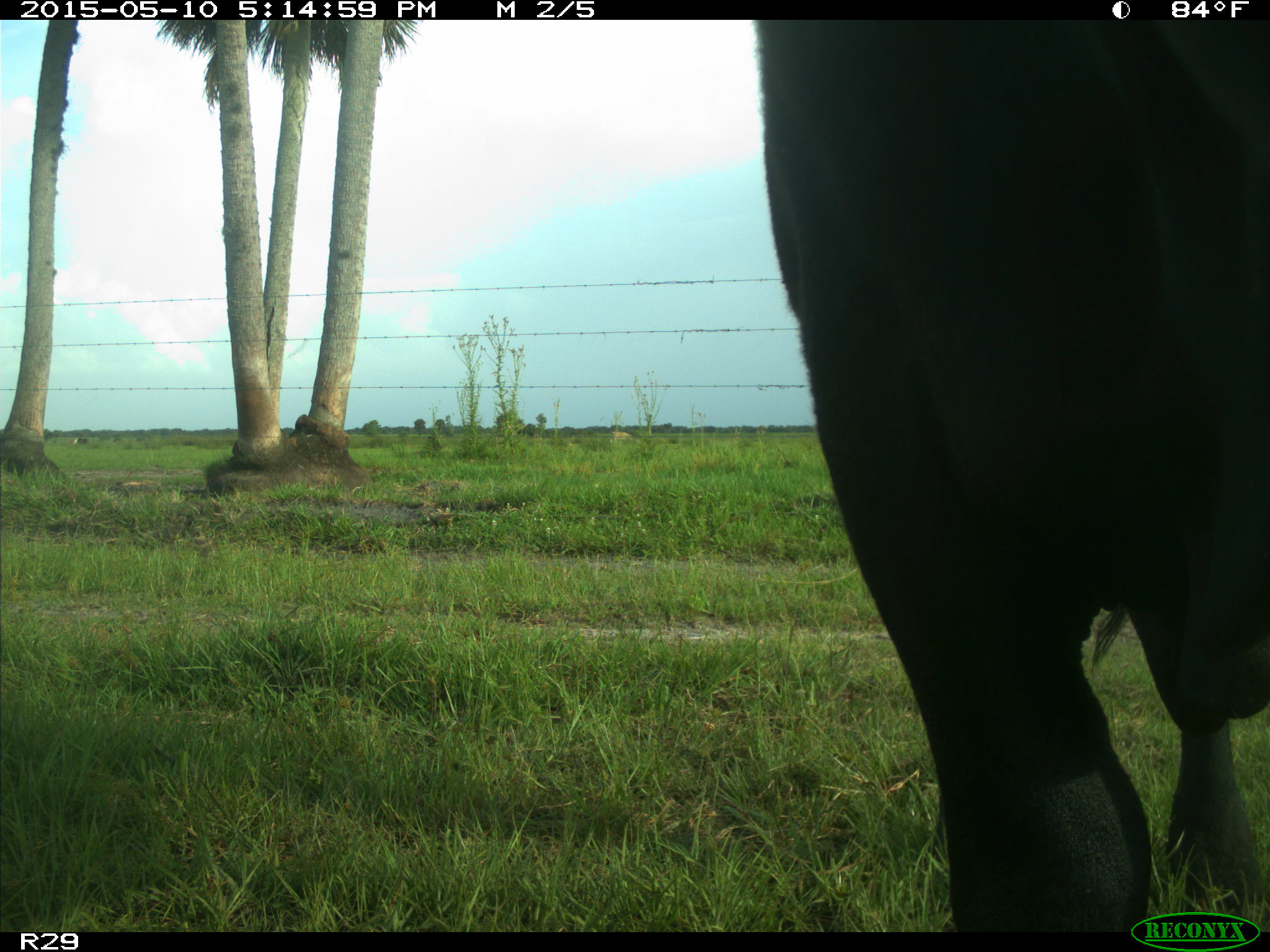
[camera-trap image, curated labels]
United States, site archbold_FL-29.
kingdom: Animalia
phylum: Chordata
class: Mammalia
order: Artiodactyla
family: Bovidae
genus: Bos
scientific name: Bos taurus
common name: domestic cow